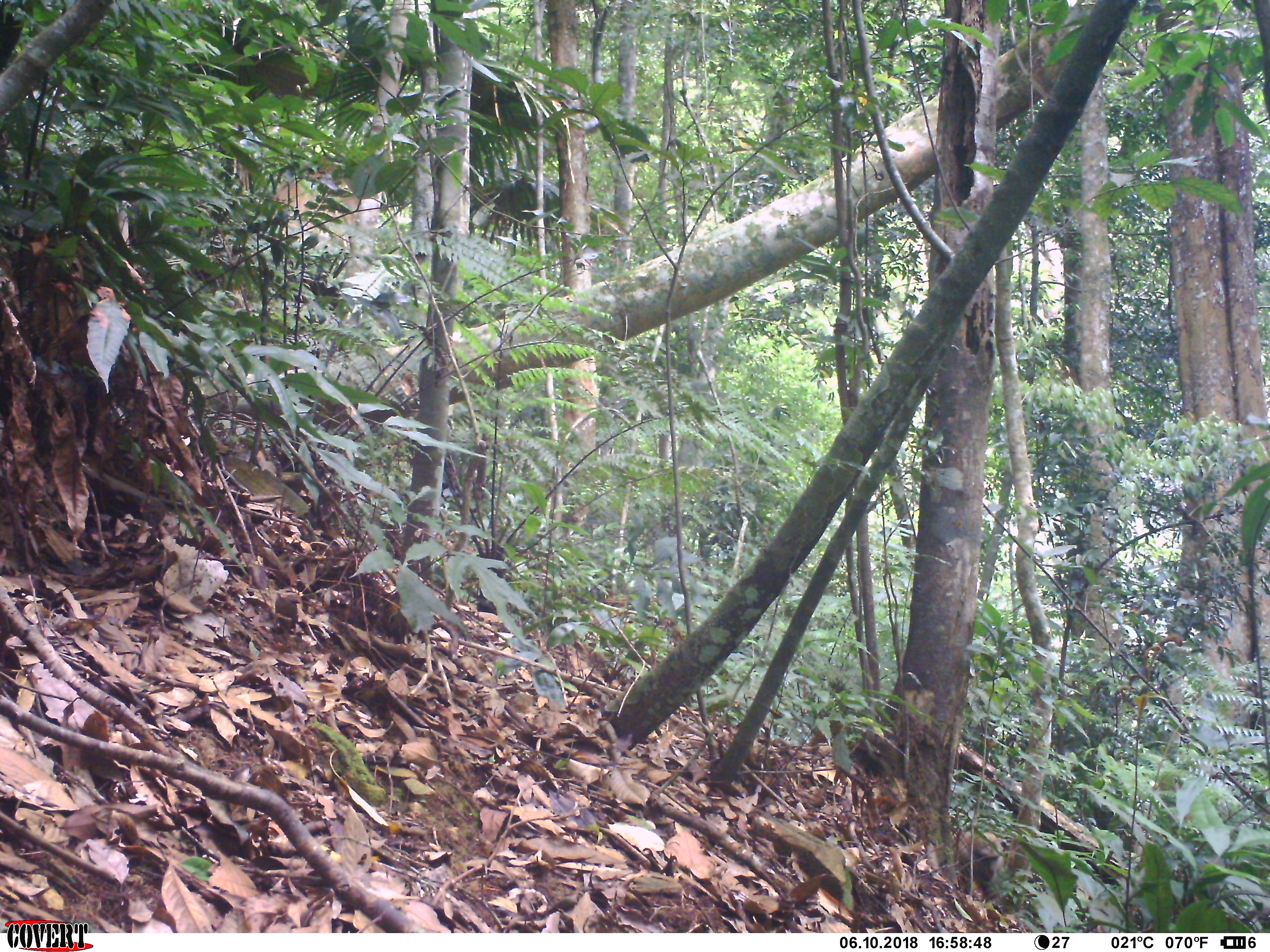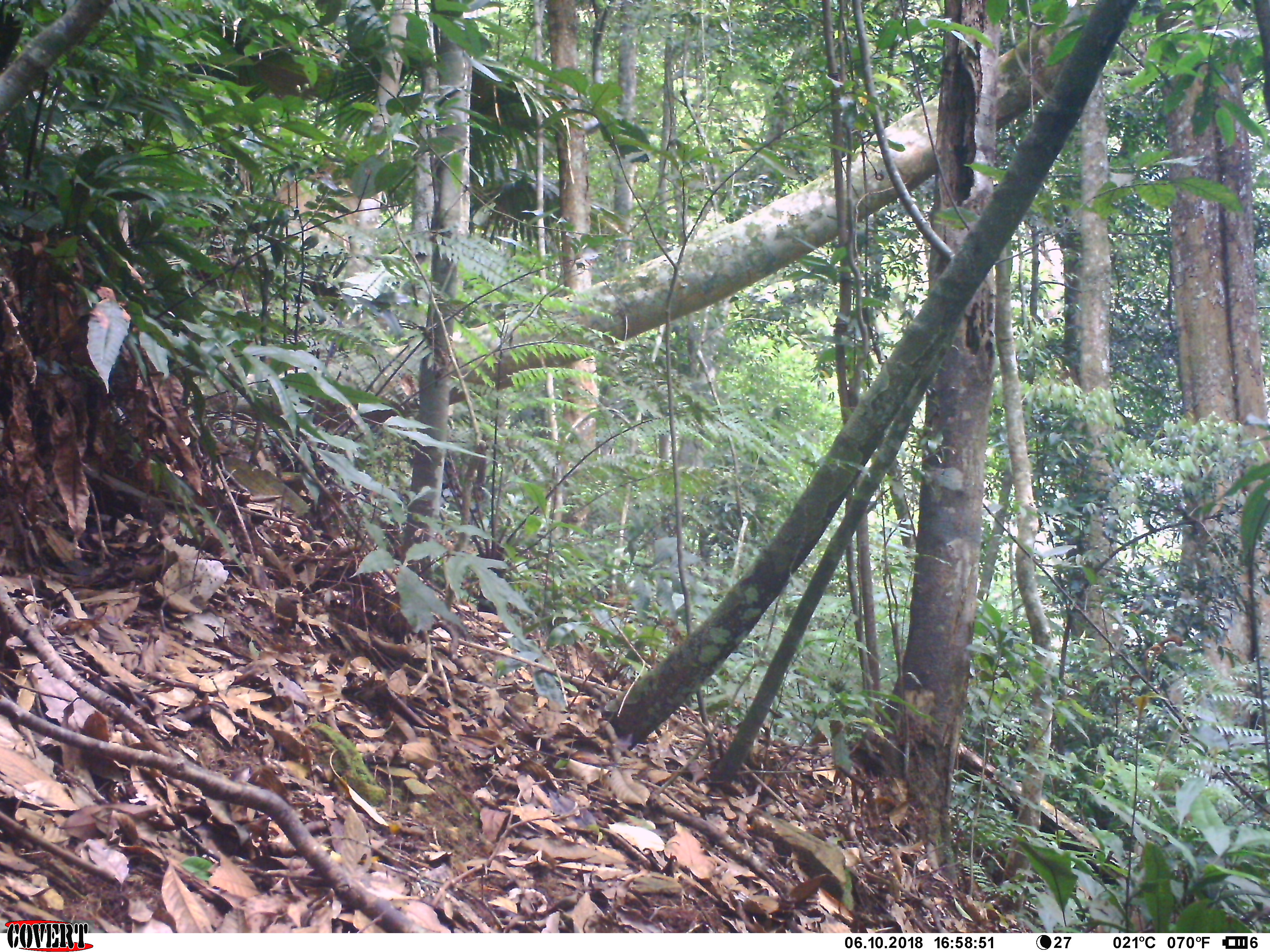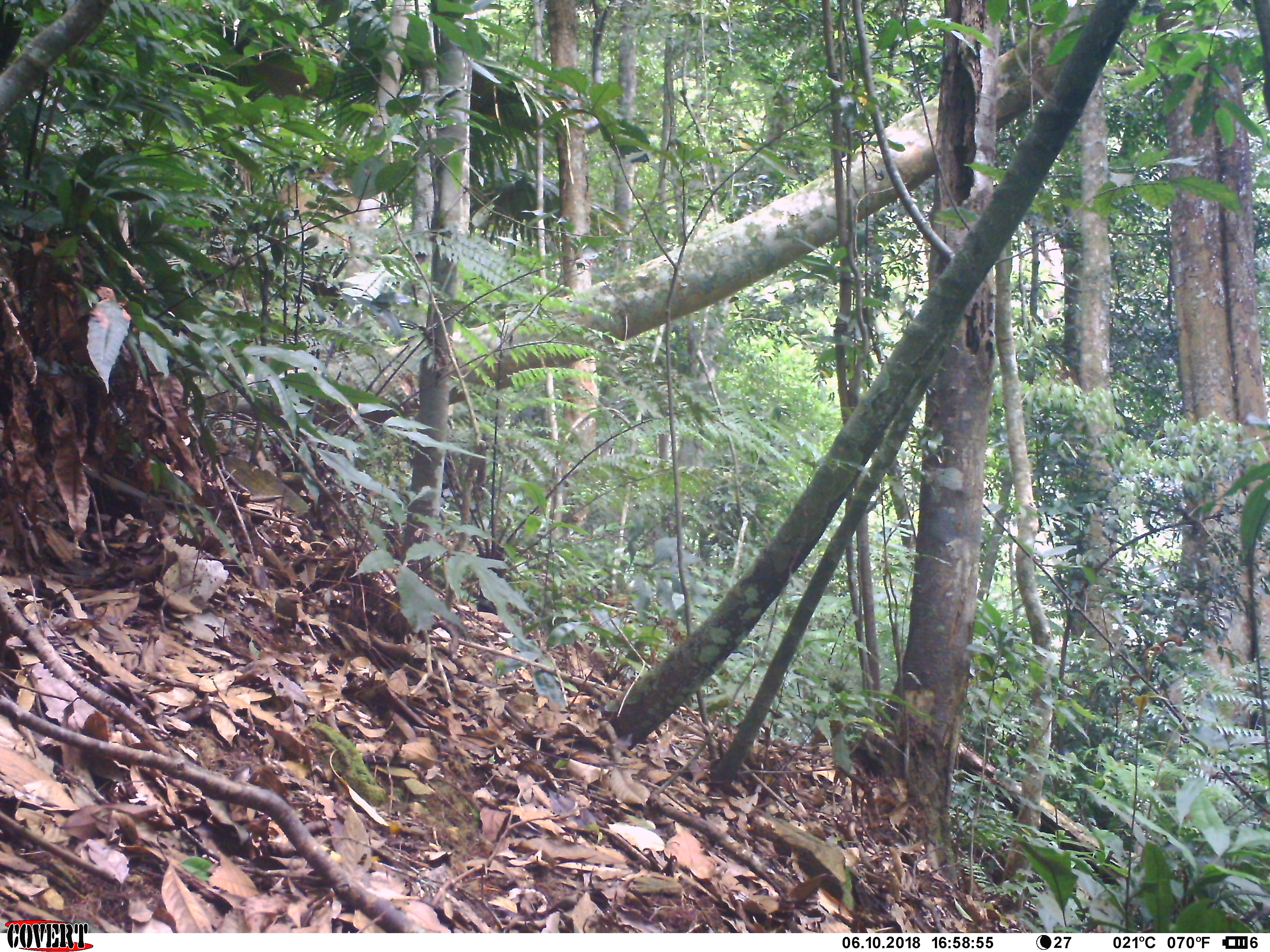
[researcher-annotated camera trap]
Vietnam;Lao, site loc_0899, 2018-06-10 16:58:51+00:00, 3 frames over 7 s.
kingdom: Animalia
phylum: Chordata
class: Mammalia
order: Primates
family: Cercopithecidae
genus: Macaca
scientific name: Macaca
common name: macaque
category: unidentified macaque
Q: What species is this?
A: Unidentified macaque (macaque) (Macaca).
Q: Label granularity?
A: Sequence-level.